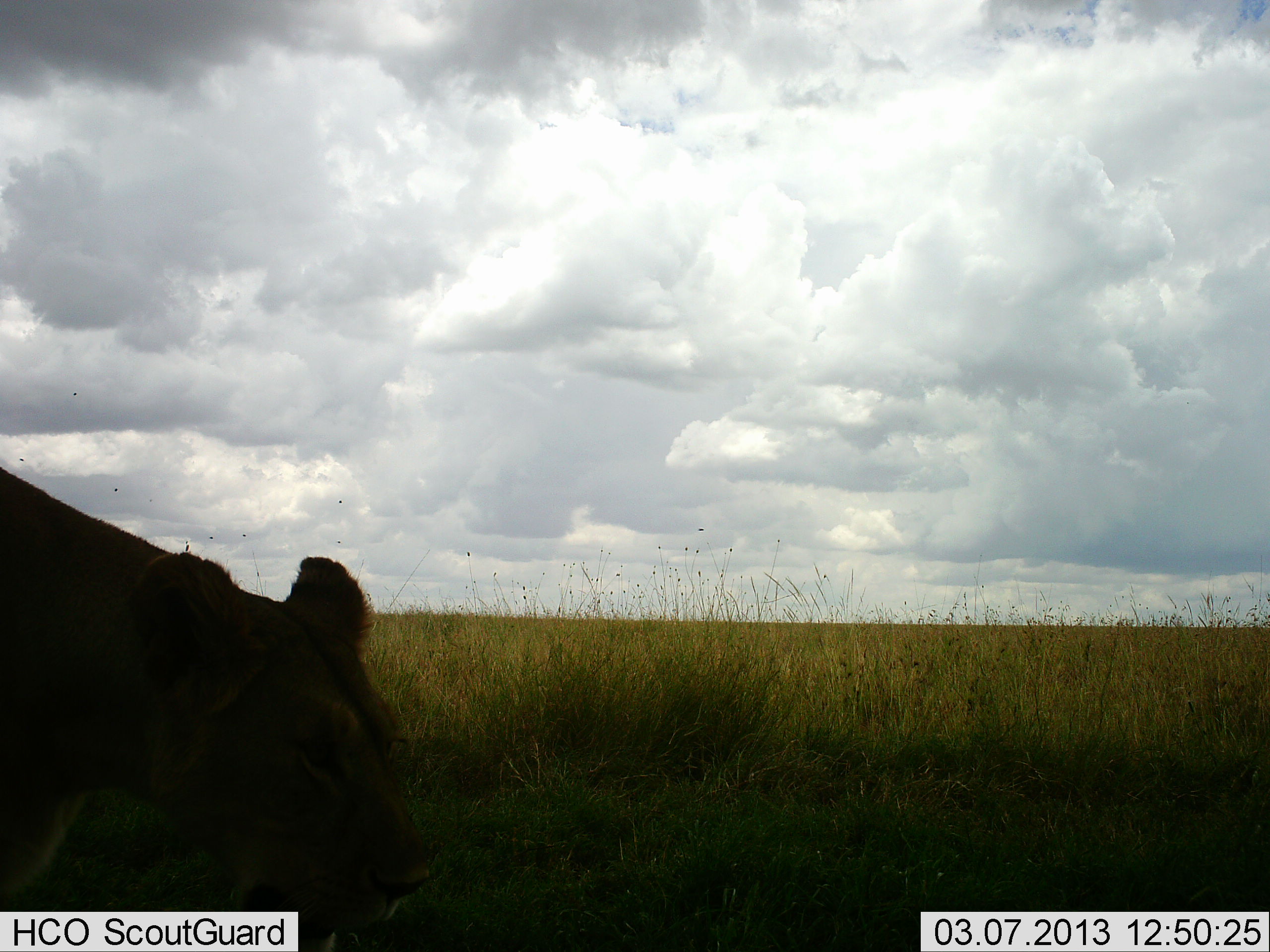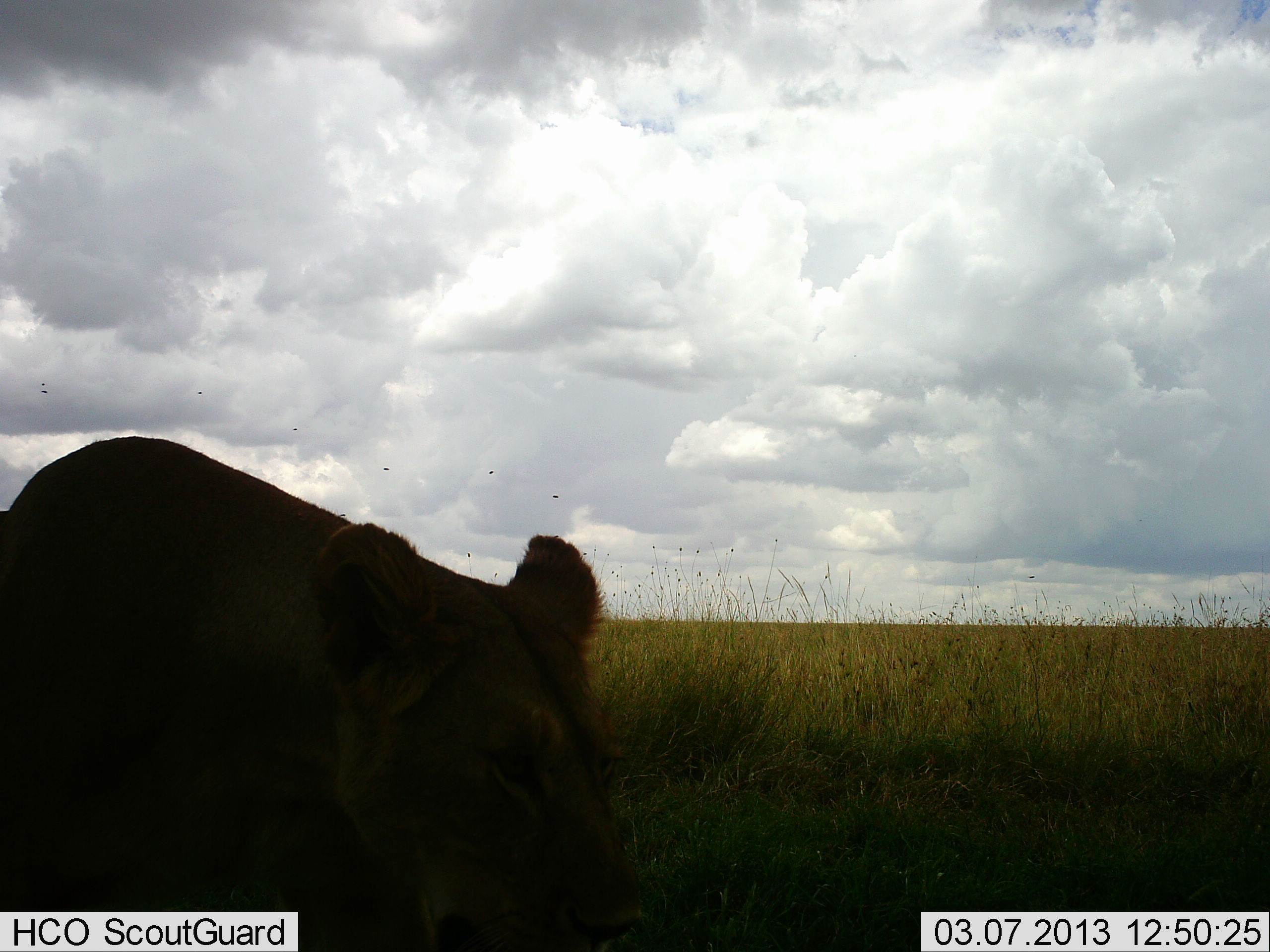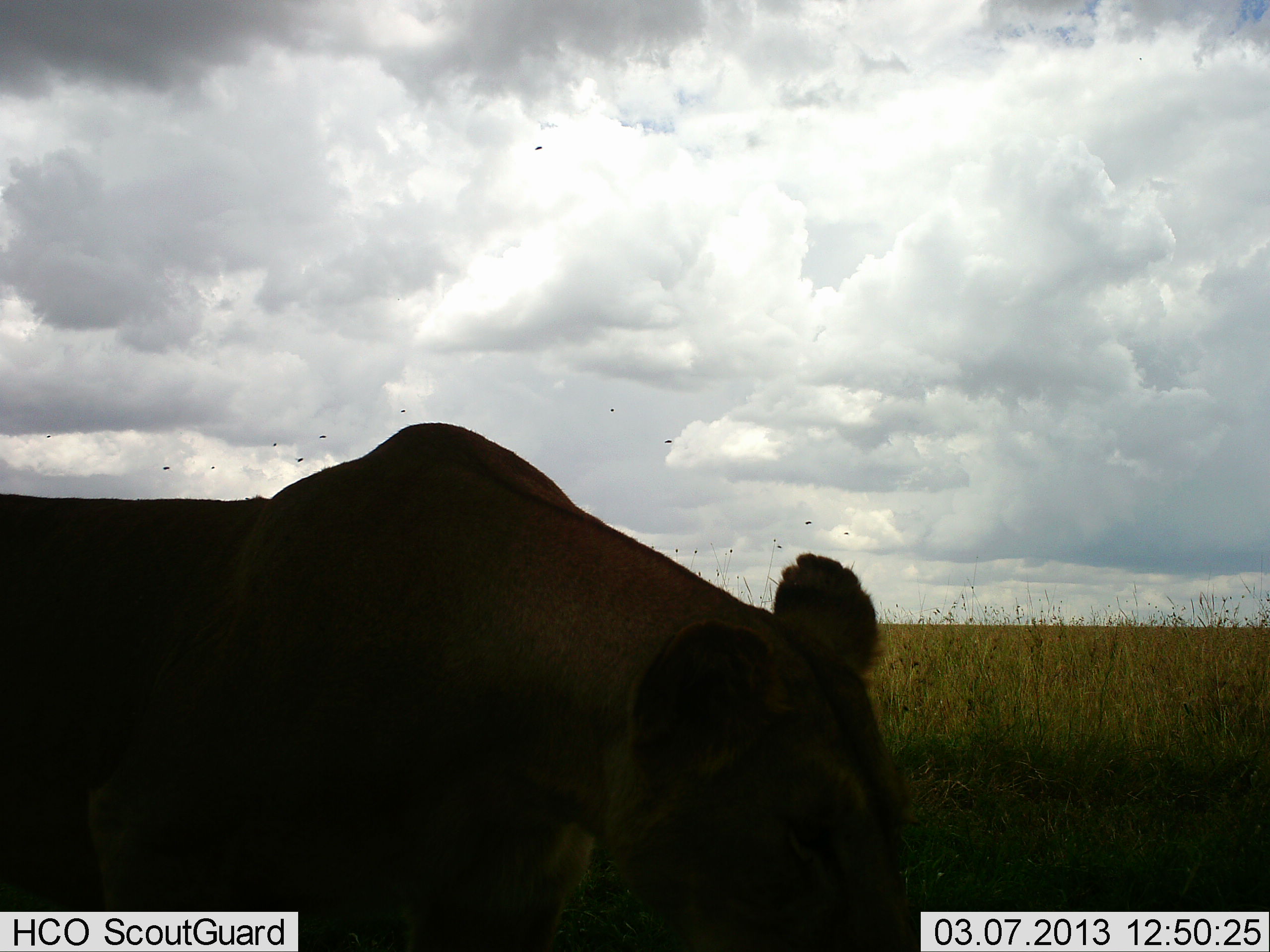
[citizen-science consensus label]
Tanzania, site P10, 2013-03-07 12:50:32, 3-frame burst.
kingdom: Animalia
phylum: Chordata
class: Mammalia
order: Carnivora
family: Felidae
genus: Panthera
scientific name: Panthera leo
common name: lion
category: lionfemale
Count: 1.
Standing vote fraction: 8%.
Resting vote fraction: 12%.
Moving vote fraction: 83%.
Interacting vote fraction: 0%.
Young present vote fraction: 0%.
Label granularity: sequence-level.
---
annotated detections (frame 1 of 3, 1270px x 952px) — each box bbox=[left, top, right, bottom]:
animal: bbox=[0, 467, 432, 952]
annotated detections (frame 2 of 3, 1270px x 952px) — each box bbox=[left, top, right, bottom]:
animal: bbox=[0, 434, 645, 952]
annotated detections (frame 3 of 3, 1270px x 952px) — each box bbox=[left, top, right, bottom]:
animal: bbox=[0, 424, 920, 952]